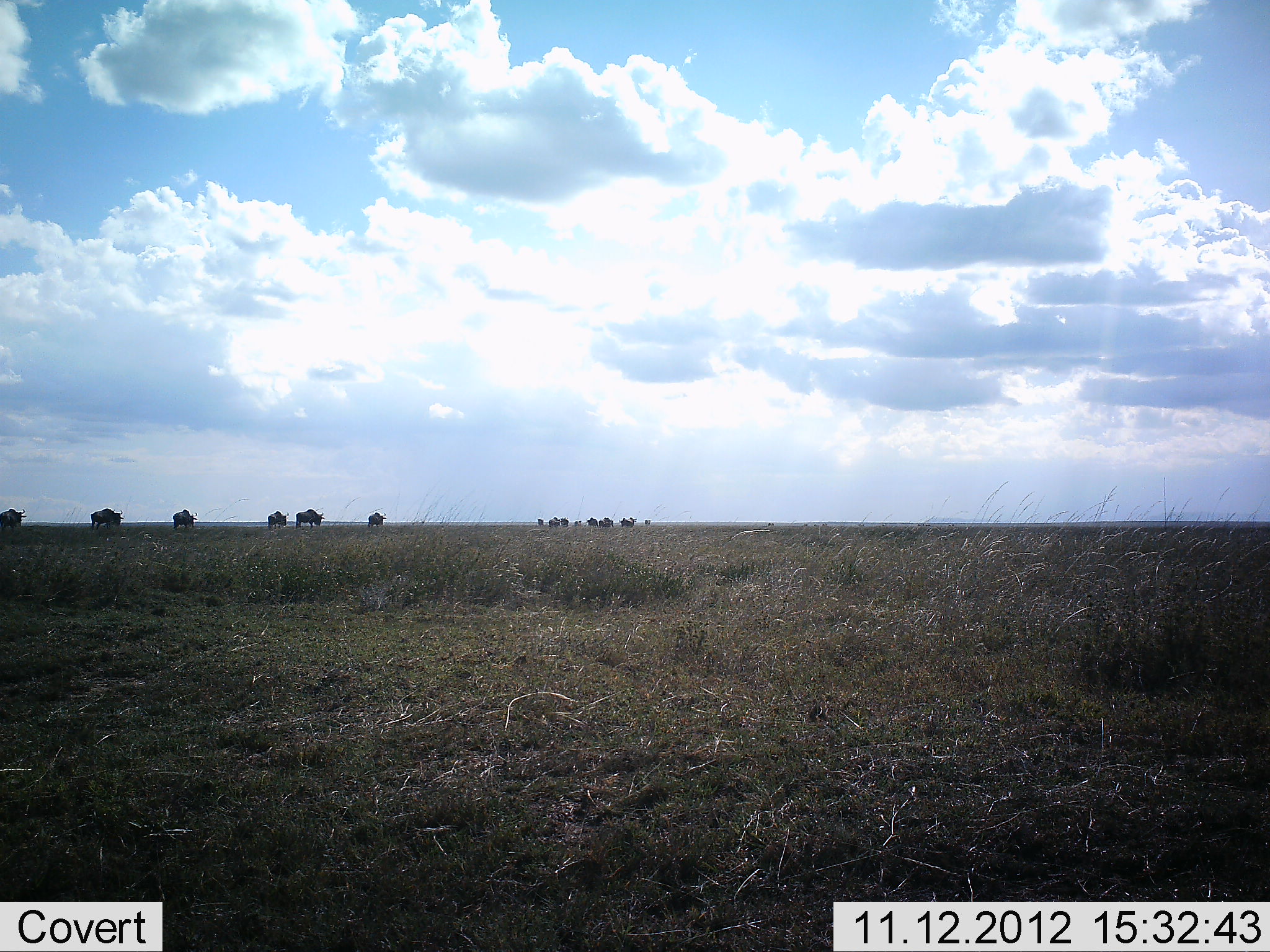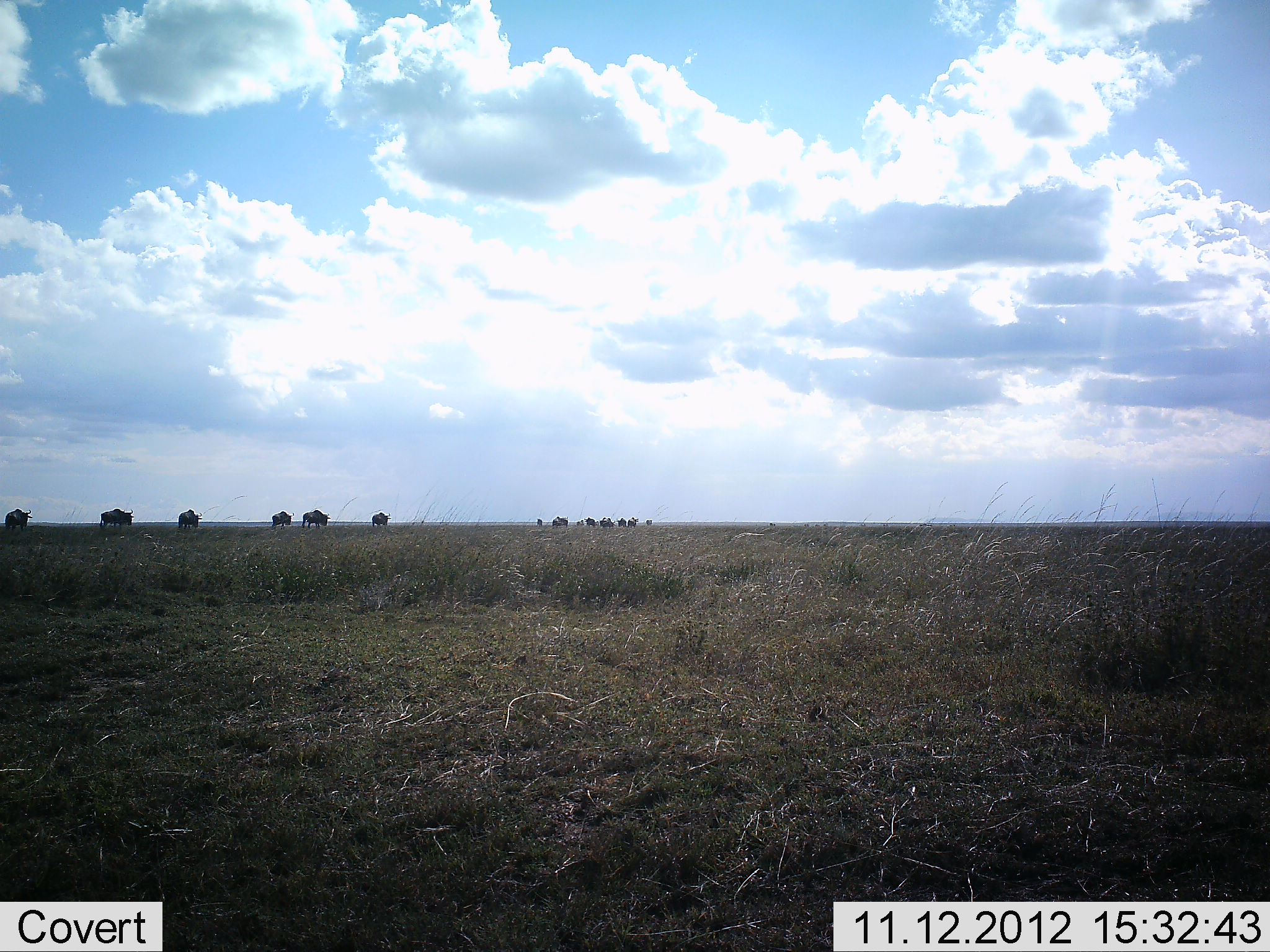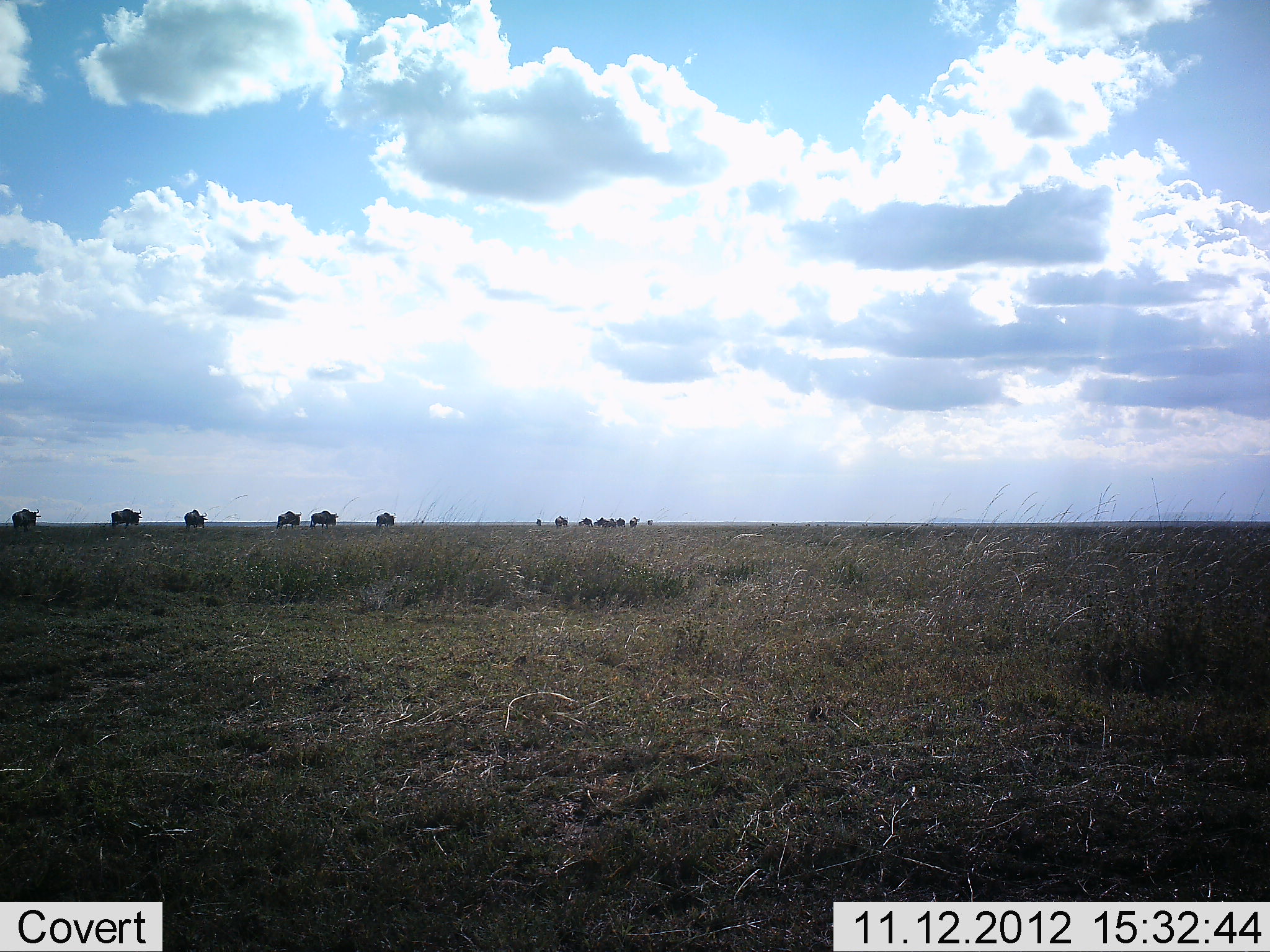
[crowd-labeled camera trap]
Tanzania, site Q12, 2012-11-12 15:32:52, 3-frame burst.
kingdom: Animalia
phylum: Chordata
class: Mammalia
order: Artiodactyla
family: Bovidae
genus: Connochaetes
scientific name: Connochaetes taurinus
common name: blue wildebeest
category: wildebeest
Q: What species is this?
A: Wildebeest (blue wildebeest) (Connochaetes taurinus).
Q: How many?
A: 11-50.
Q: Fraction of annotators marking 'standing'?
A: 10%.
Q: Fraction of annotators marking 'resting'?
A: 0%.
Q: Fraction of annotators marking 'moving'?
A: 80%.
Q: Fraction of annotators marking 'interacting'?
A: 0%.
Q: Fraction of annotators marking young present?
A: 0%.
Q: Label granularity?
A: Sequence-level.